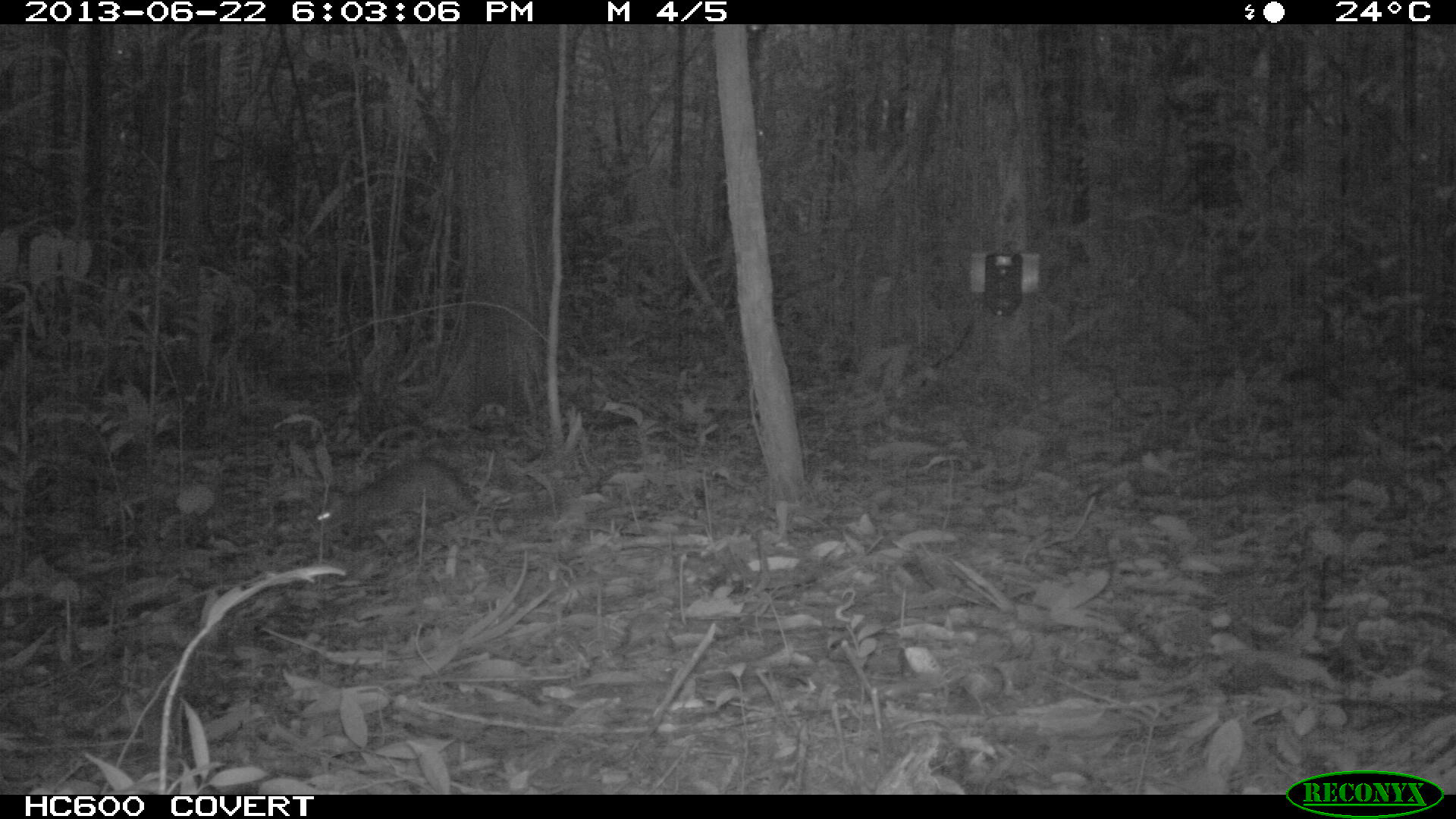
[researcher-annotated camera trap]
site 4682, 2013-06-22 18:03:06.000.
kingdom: Animalia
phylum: Chordata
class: Mammalia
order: Rodentia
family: Dasyproctidae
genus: Myoprocta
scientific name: Myoprocta pratti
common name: green acouchi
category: myoprocta pratii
Myoprocta pratii (green acouchi) (Myoprocta pratti), count 1, age adult.